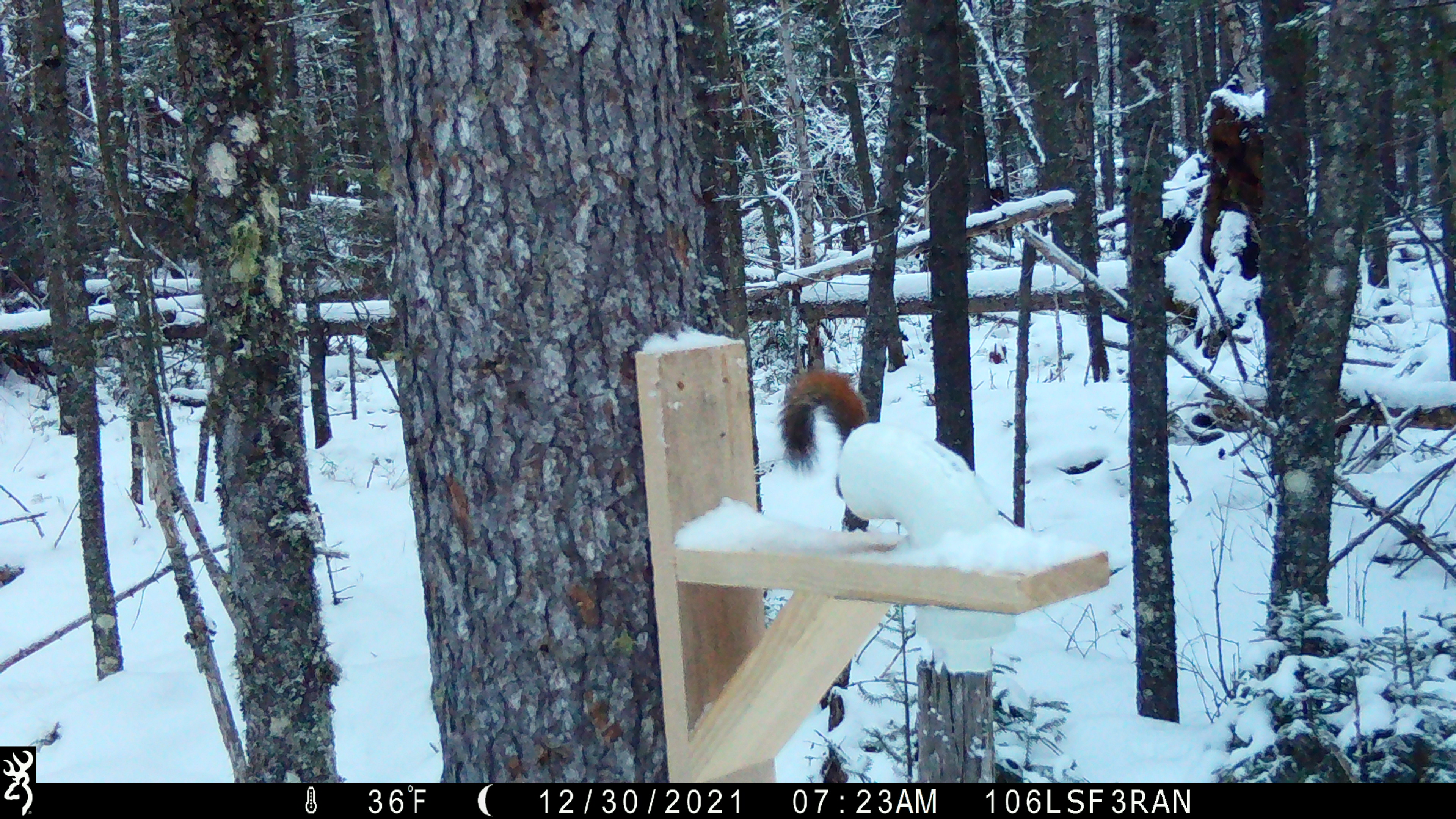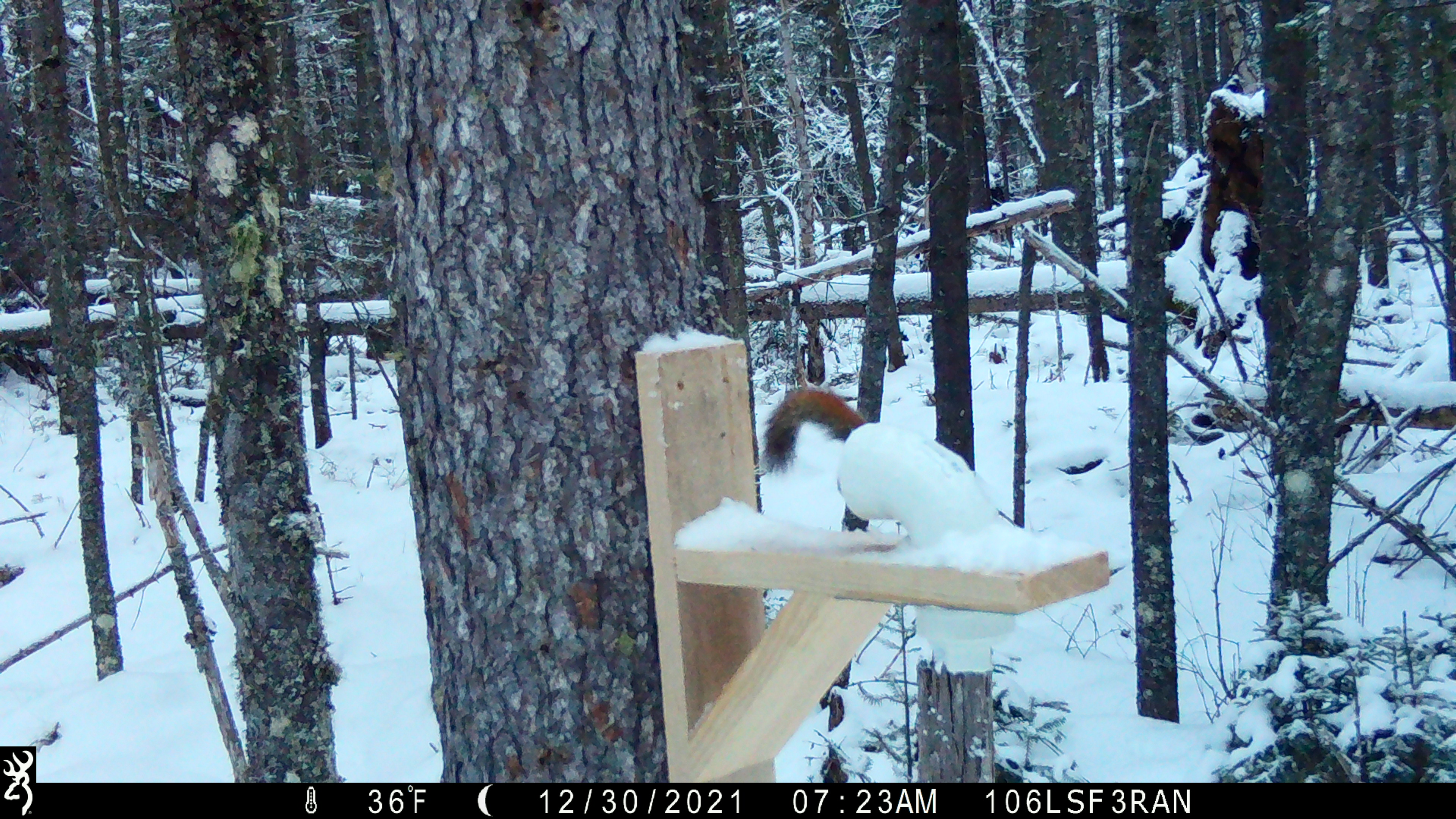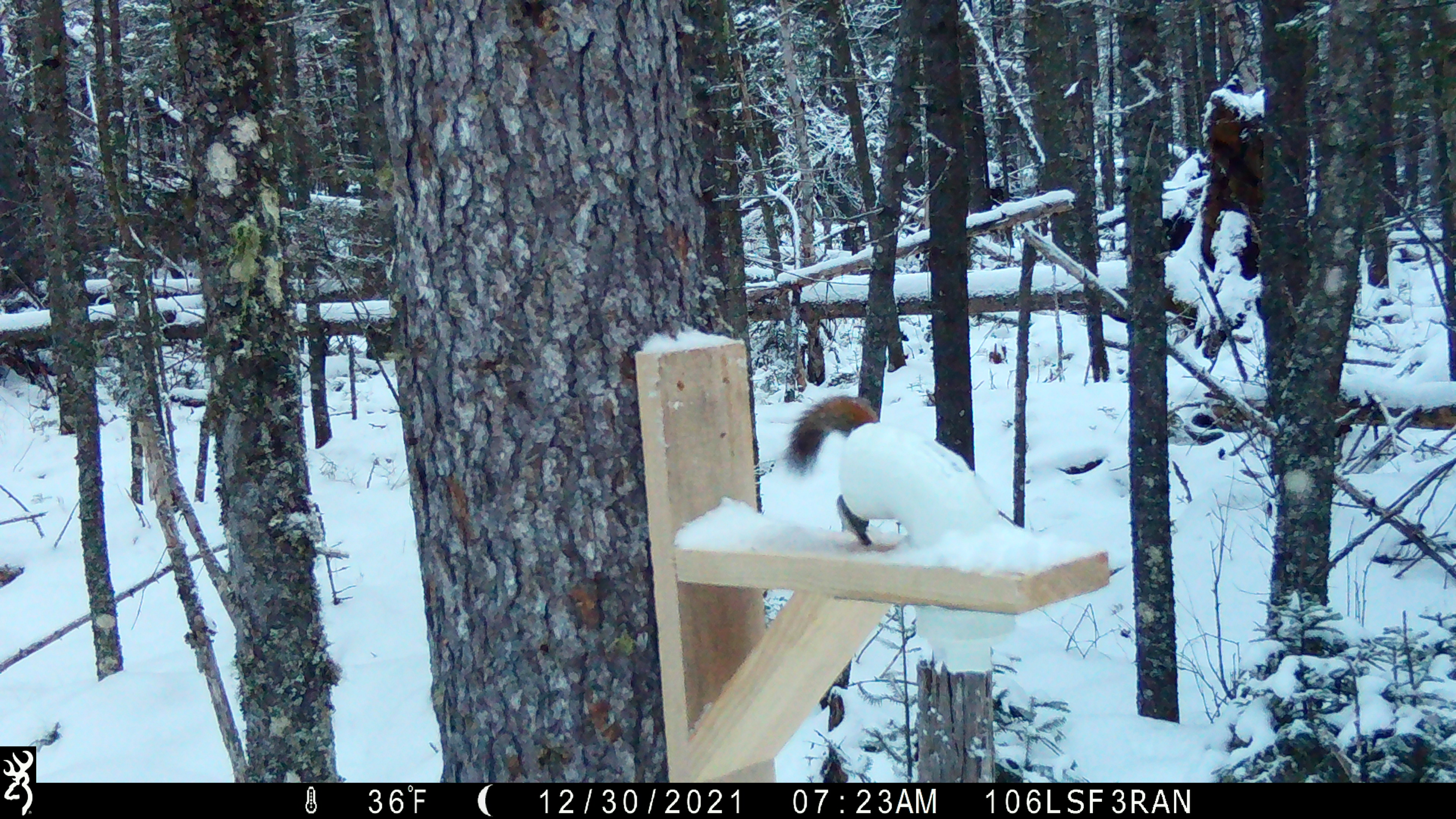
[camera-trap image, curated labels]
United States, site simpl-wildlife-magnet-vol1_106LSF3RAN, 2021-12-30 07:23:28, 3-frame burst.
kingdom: Animalia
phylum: Chordata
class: Mammalia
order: Rodentia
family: Sciuridae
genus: Tamiasciurus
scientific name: Tamiasciurus hudsonicus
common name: red squirrel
Red squirrel (Tamiasciurus hudsonicus).